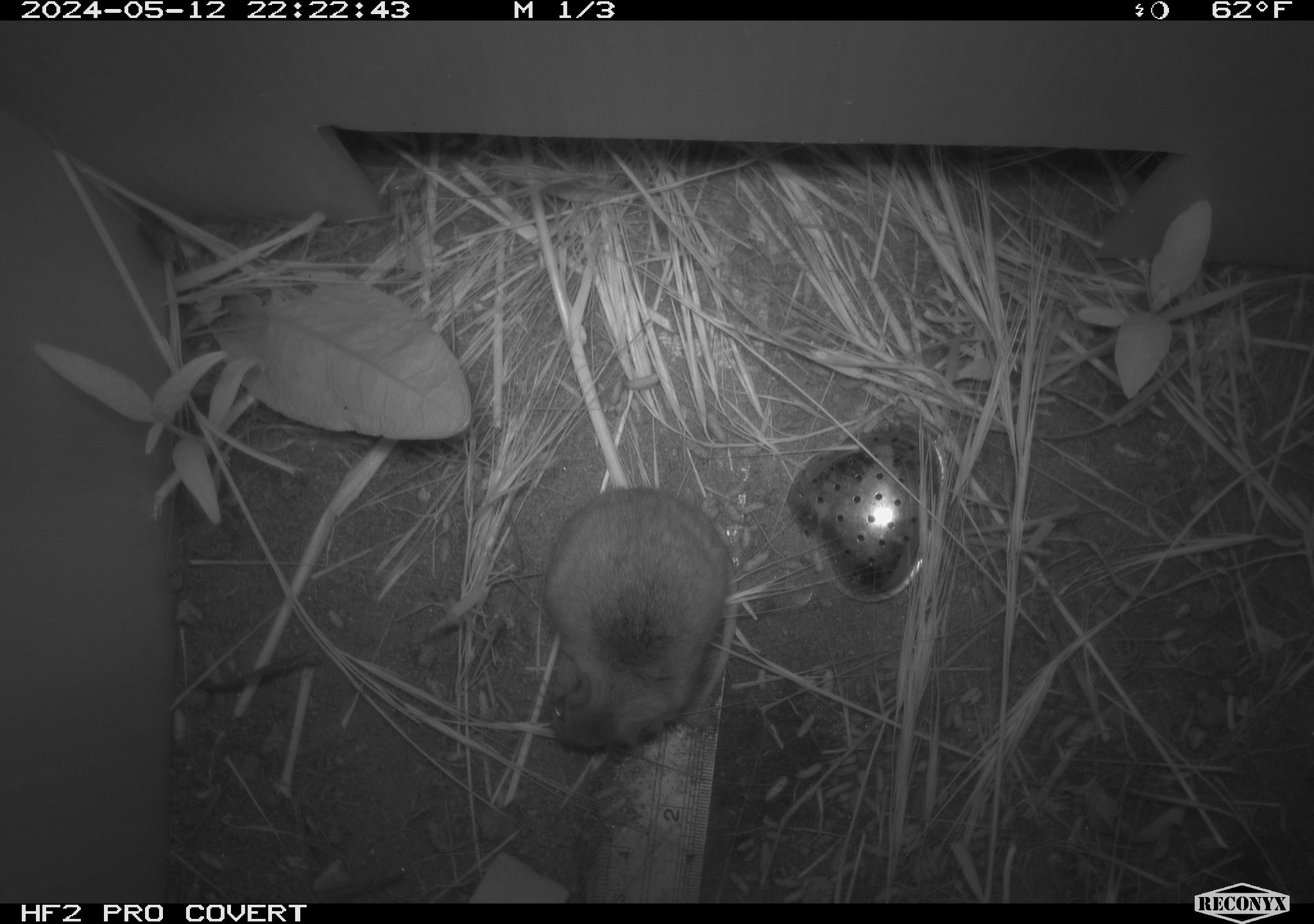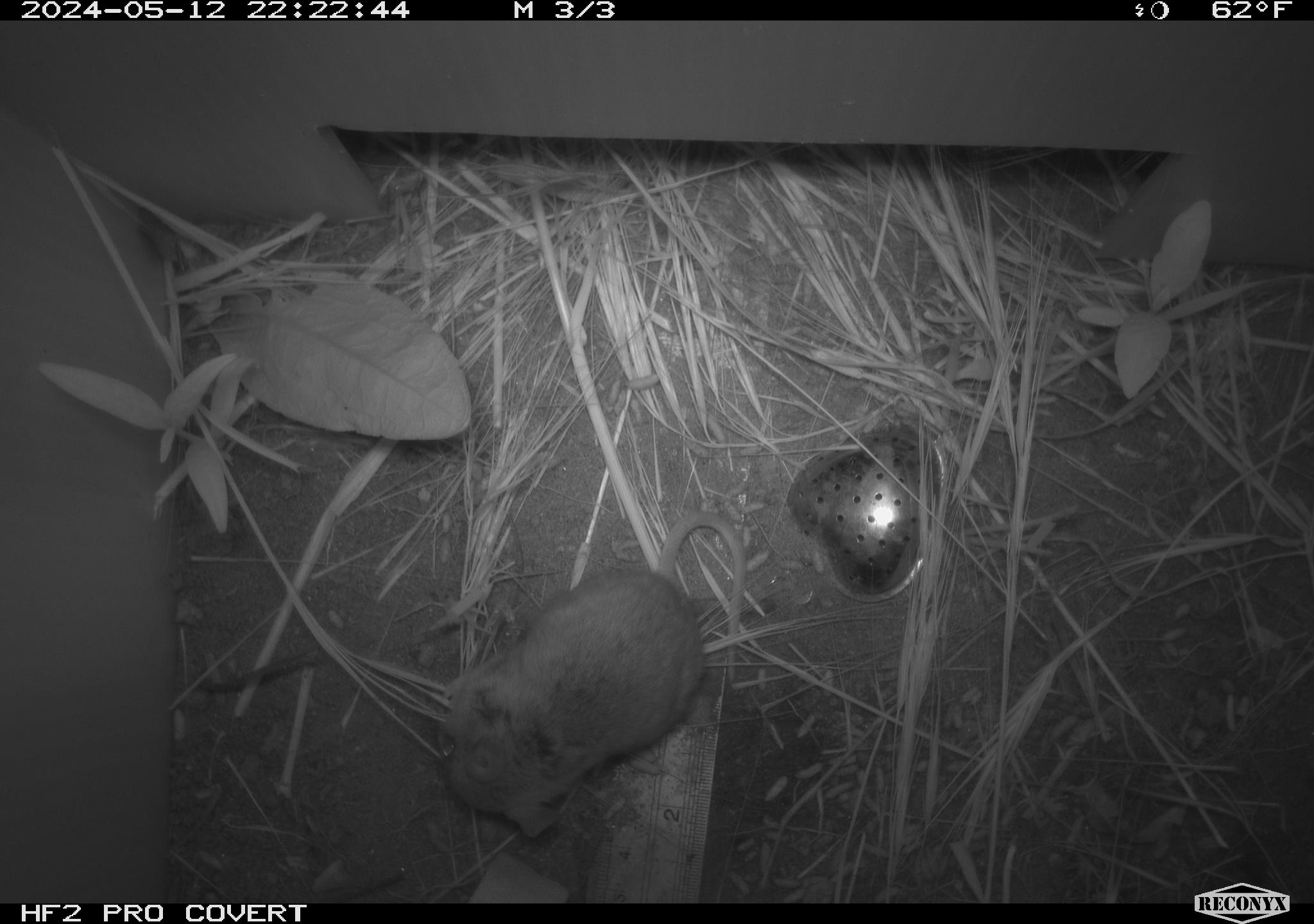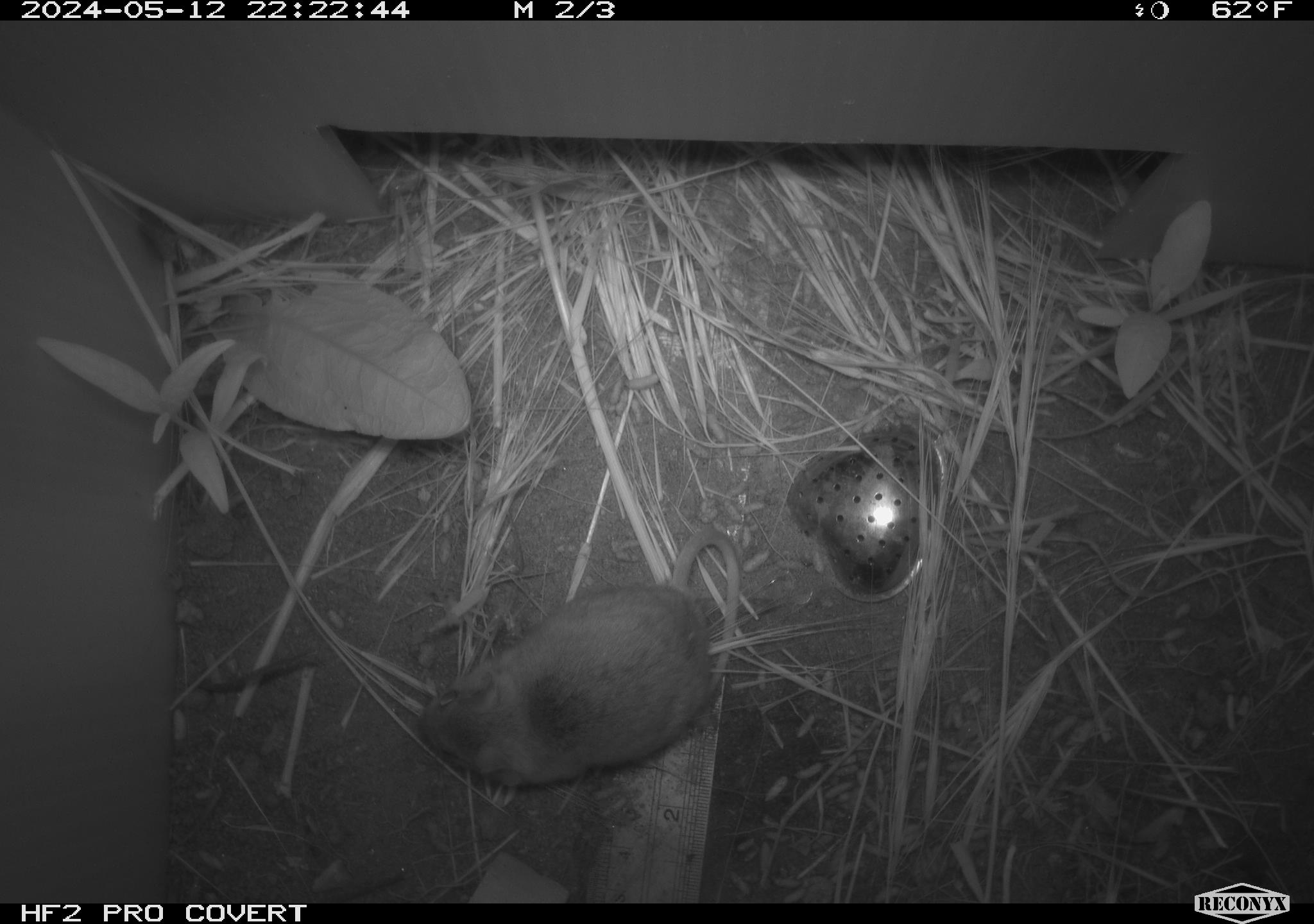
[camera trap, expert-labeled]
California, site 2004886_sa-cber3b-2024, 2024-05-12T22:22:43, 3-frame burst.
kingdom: Animalia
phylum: Chordata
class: Mammalia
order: Rodentia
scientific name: Rodentia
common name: mouse species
Mouse species (Rodentia).